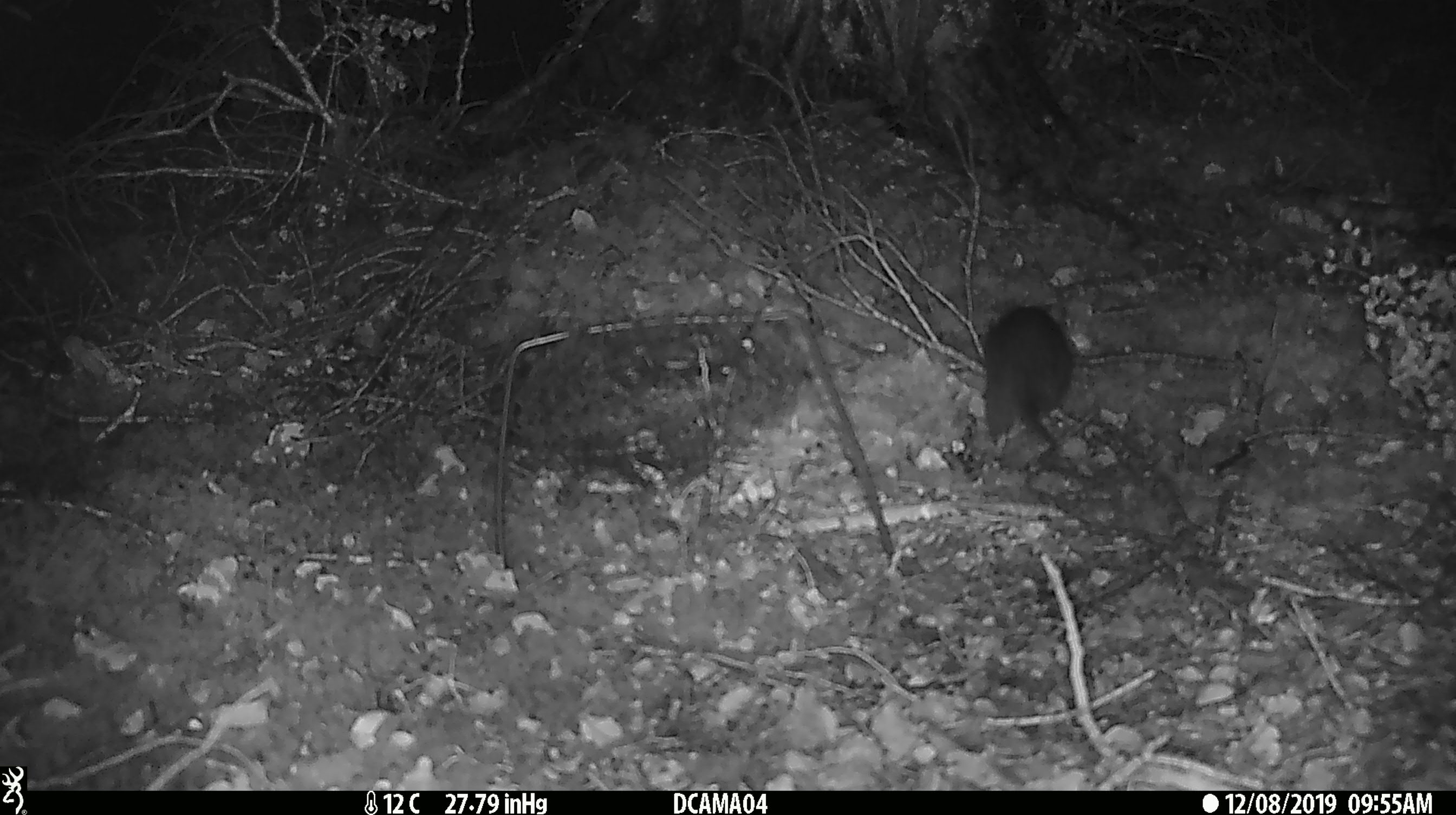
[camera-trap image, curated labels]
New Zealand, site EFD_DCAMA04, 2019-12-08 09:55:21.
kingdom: Animalia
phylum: Chordata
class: Mammalia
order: Rodentia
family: Muridae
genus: Rattus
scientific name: Rattus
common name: rat